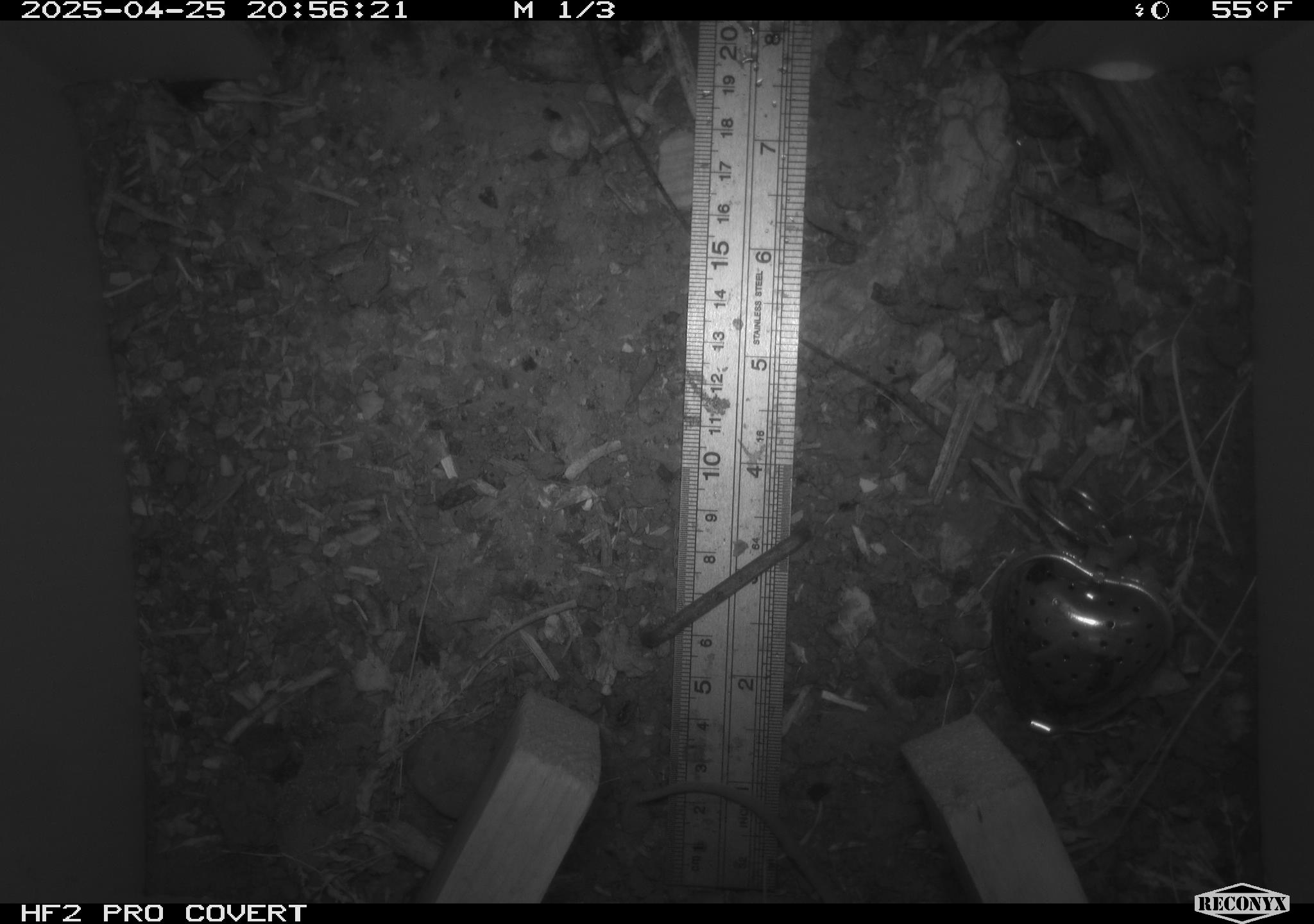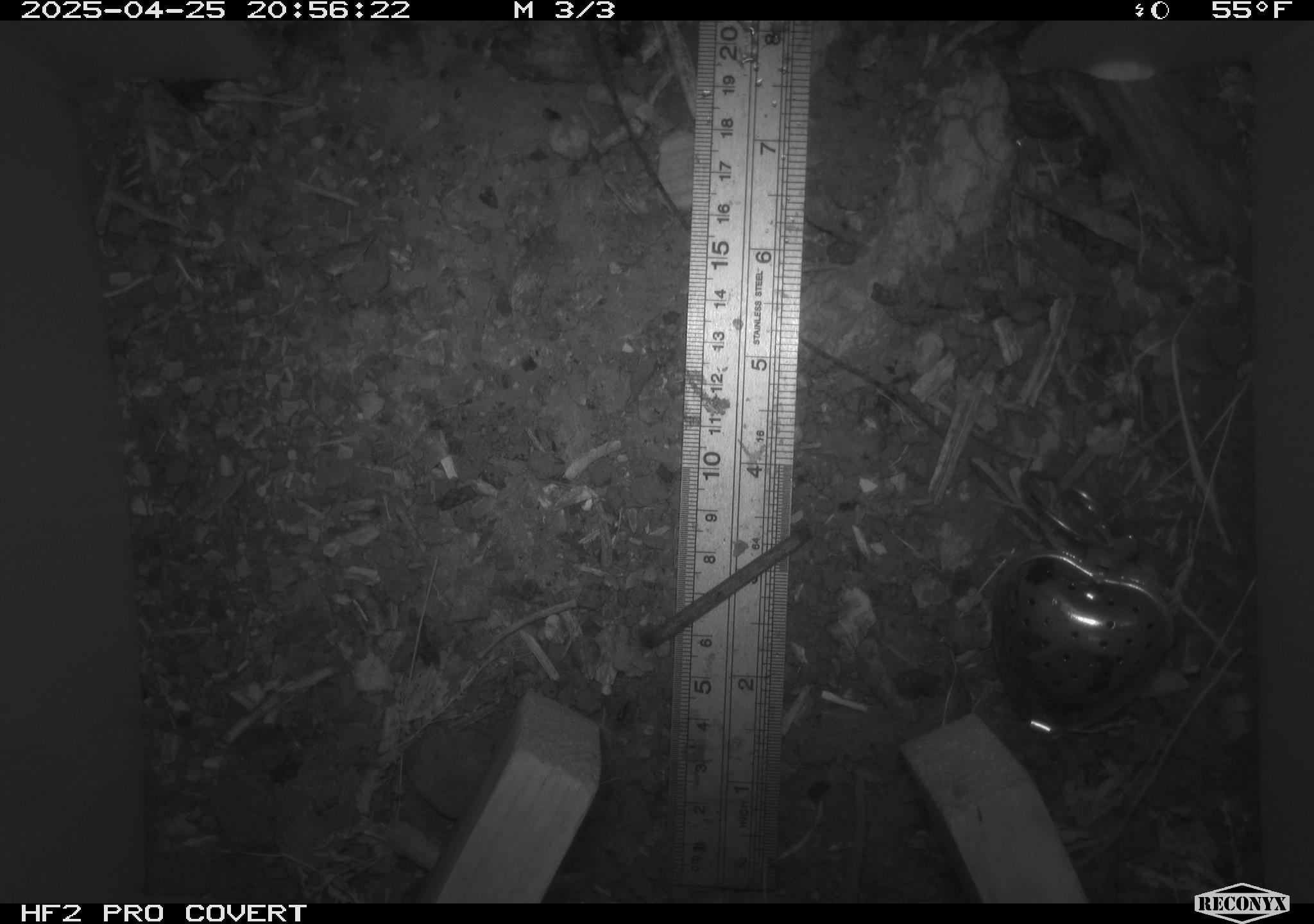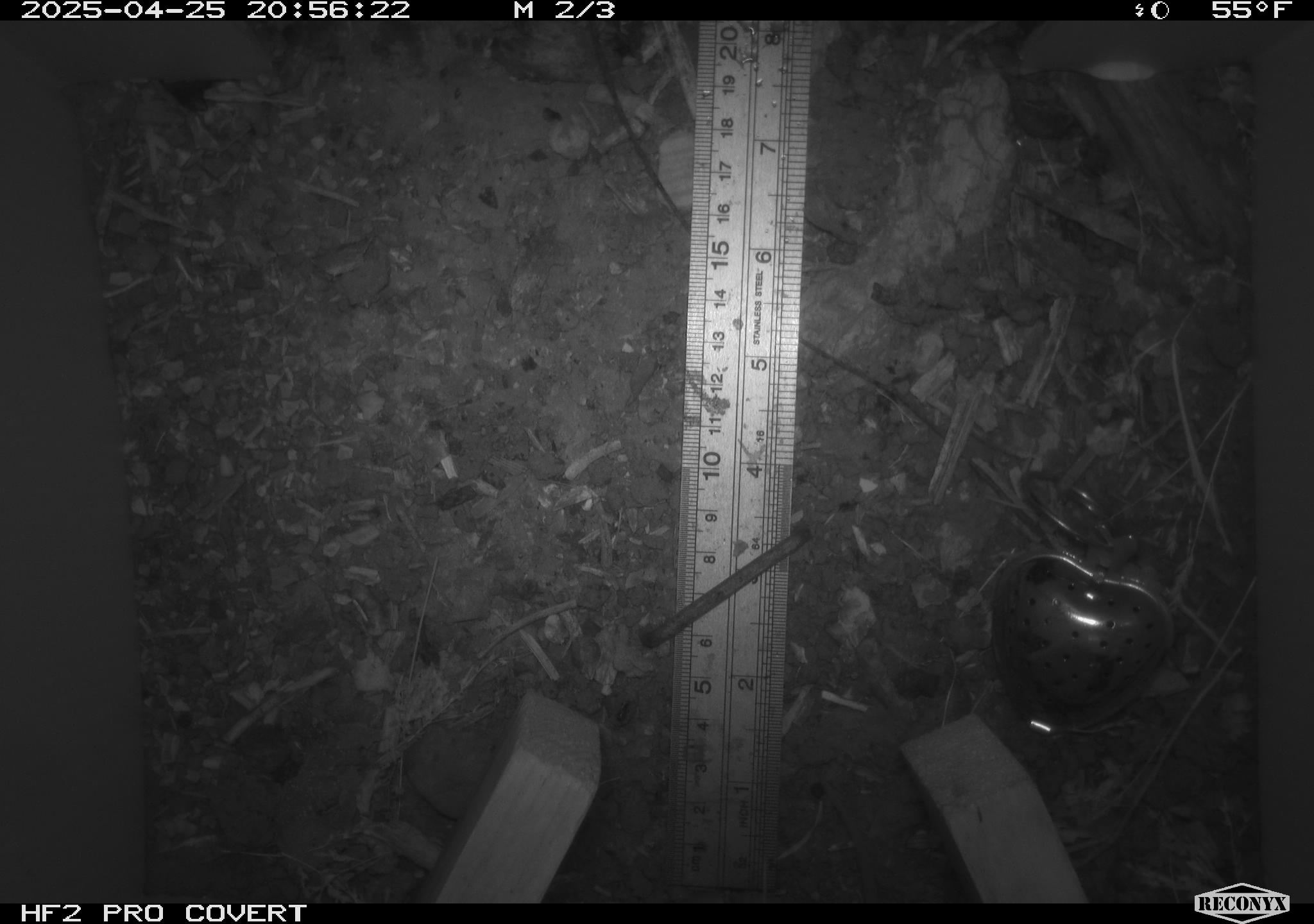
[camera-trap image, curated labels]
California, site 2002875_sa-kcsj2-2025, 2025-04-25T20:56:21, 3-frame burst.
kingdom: Animalia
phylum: Chordata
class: Mammalia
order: Rodentia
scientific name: Rodentia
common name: rodent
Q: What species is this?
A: Rodent (Rodentia).